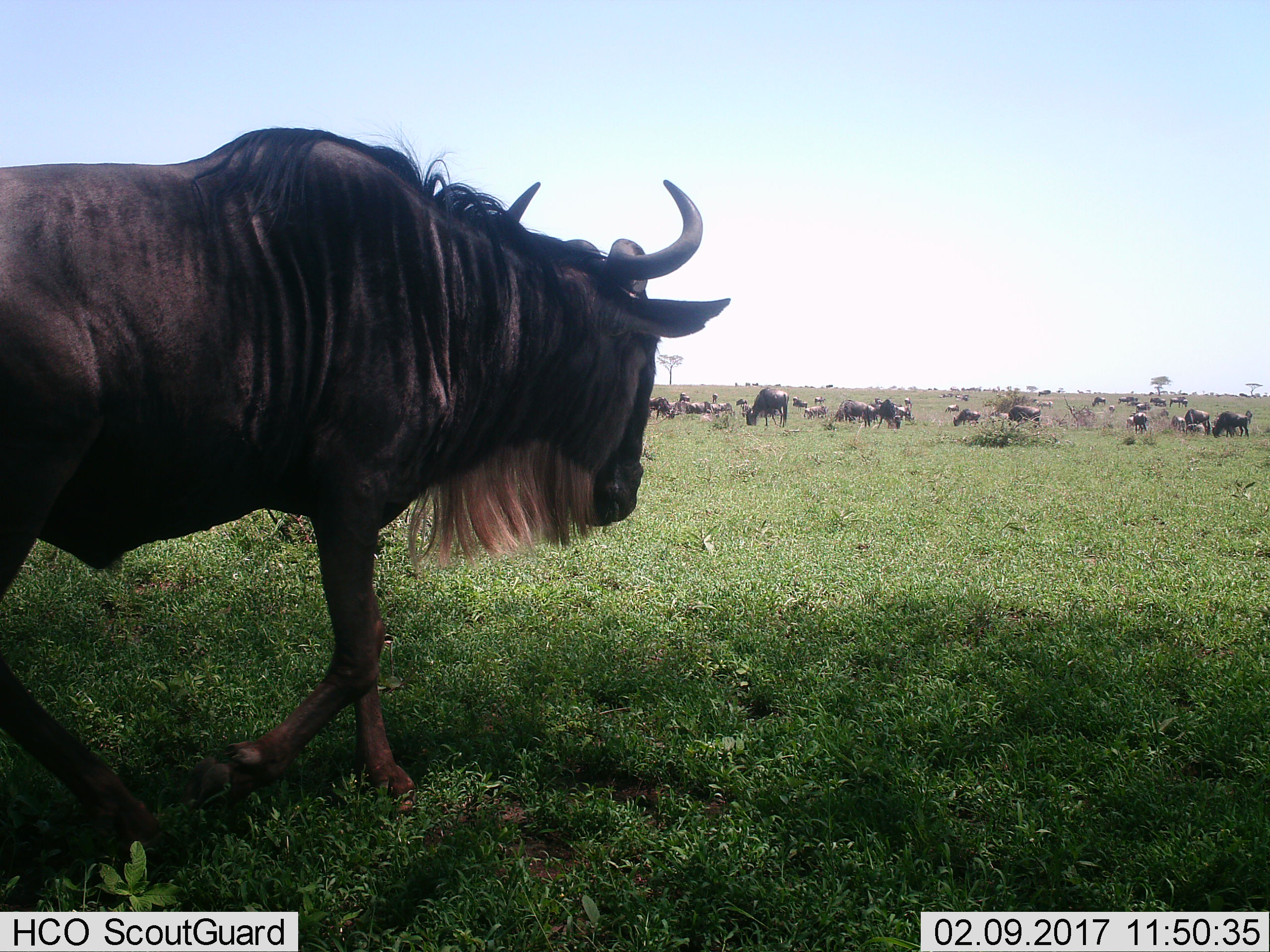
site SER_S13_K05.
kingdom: Animalia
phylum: Chordata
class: Mammalia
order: Artiodactyla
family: Bovidae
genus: Connochaetes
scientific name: Connochaetes taurinus taurinus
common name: blue wildebeest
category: wildebeestblue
Wildebeestblue (blue wildebeest) (Connochaetes taurinus taurinus), count 11-50. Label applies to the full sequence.